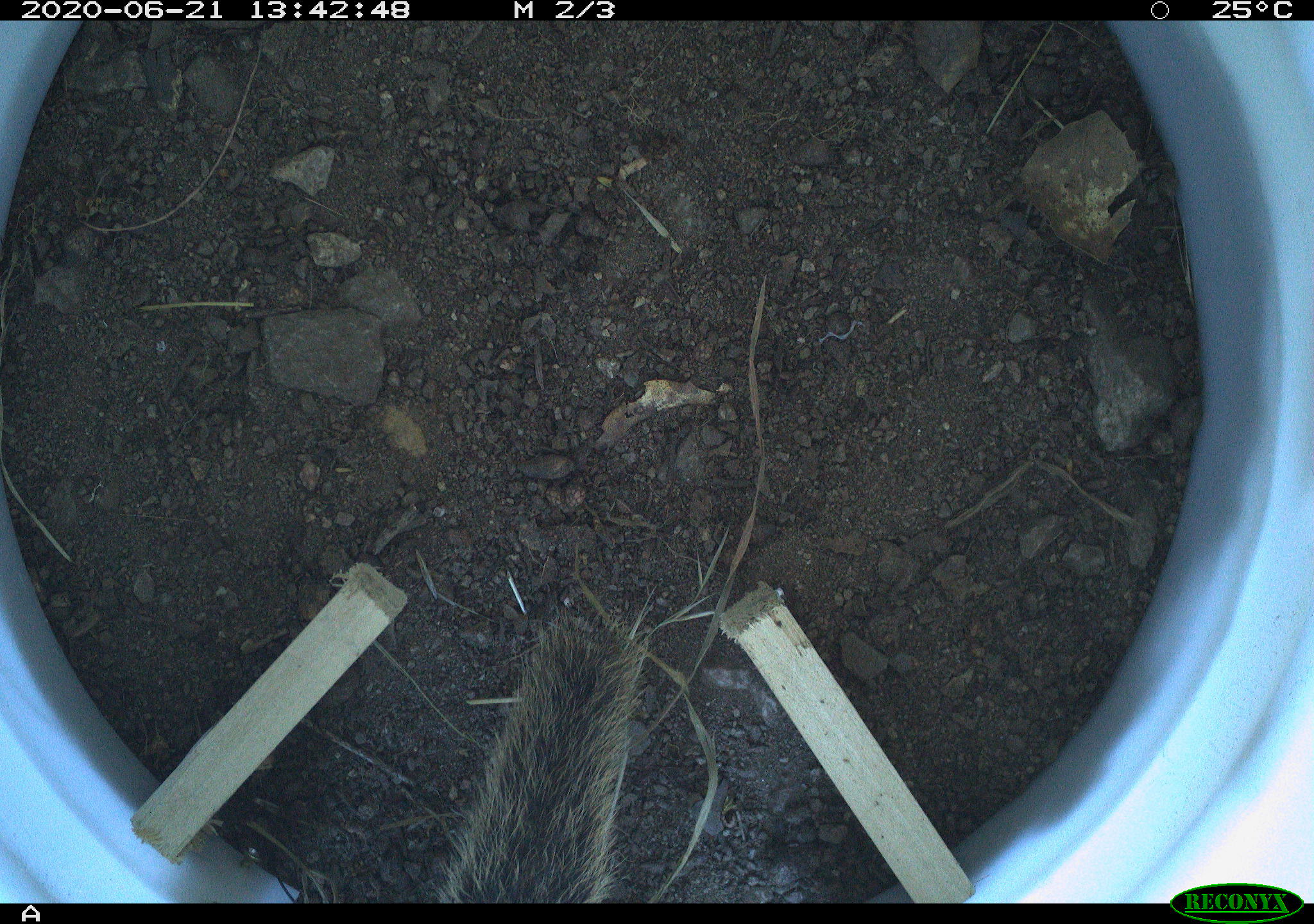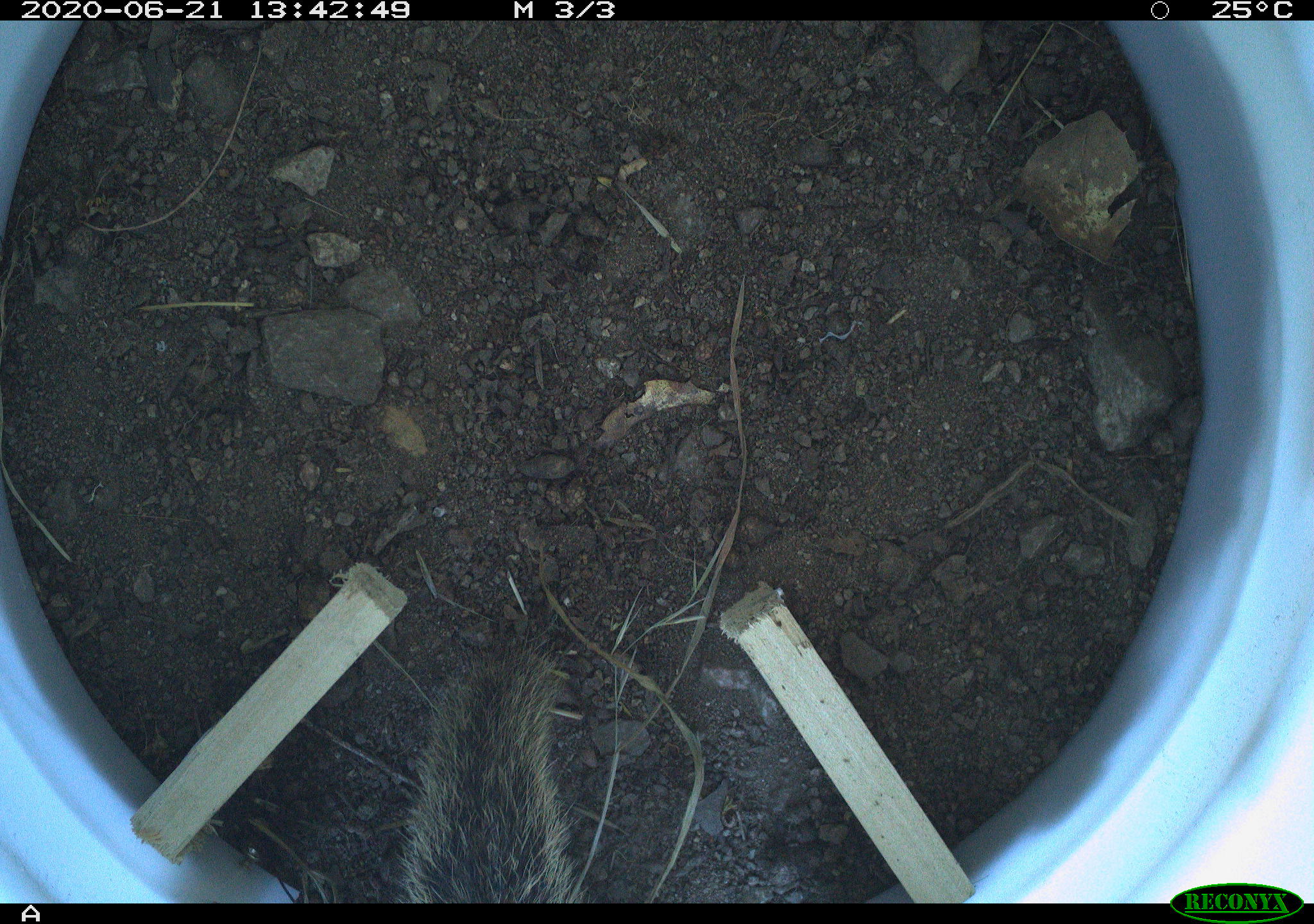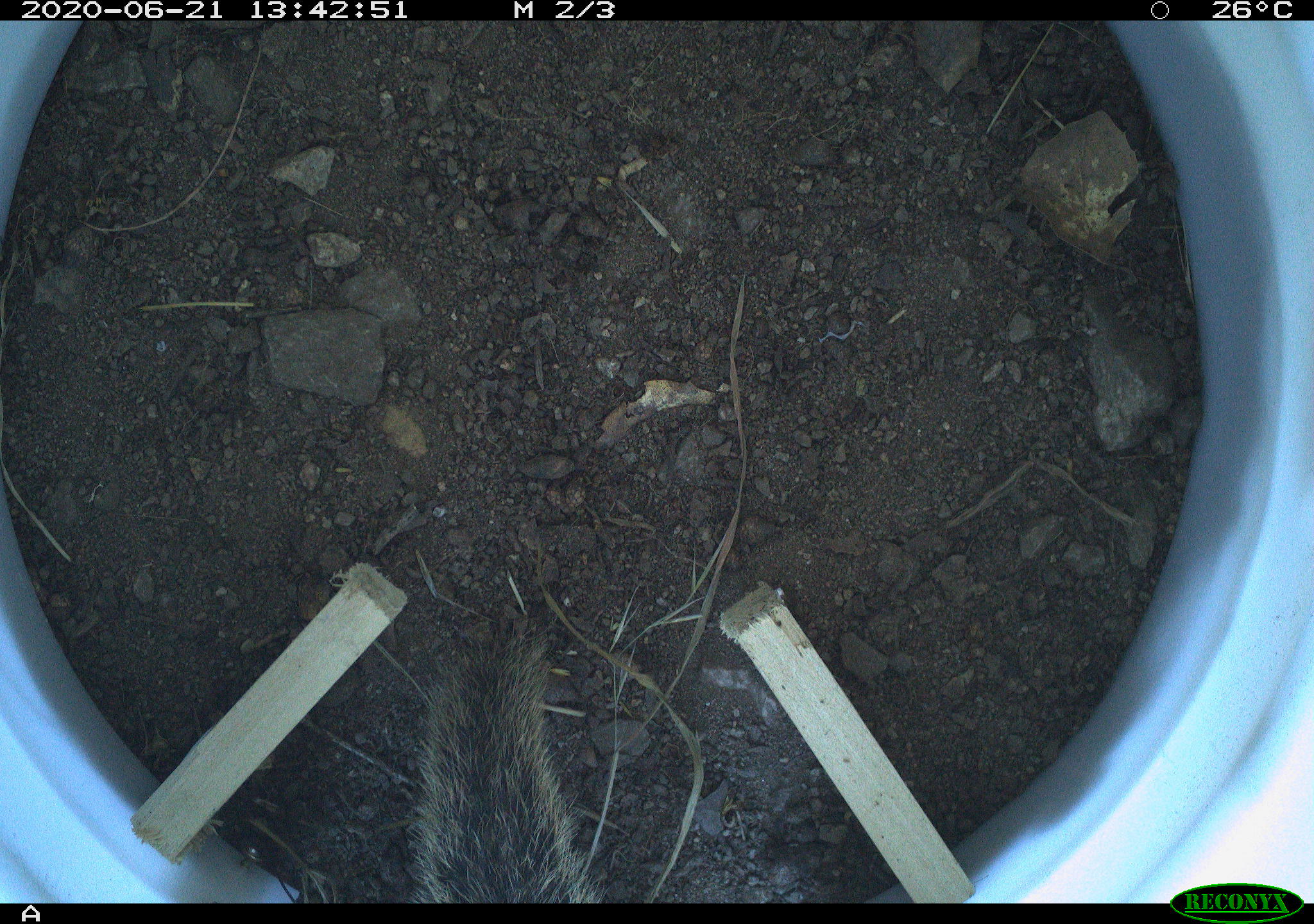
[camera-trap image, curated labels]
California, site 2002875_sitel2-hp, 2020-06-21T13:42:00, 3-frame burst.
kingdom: Animalia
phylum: Chordata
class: Mammalia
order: Rodentia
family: Sciuridae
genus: Otospermophilus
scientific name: Otospermophilus beecheyi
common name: california ground squirrel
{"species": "california ground squirrel (Otospermophilus beecheyi)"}